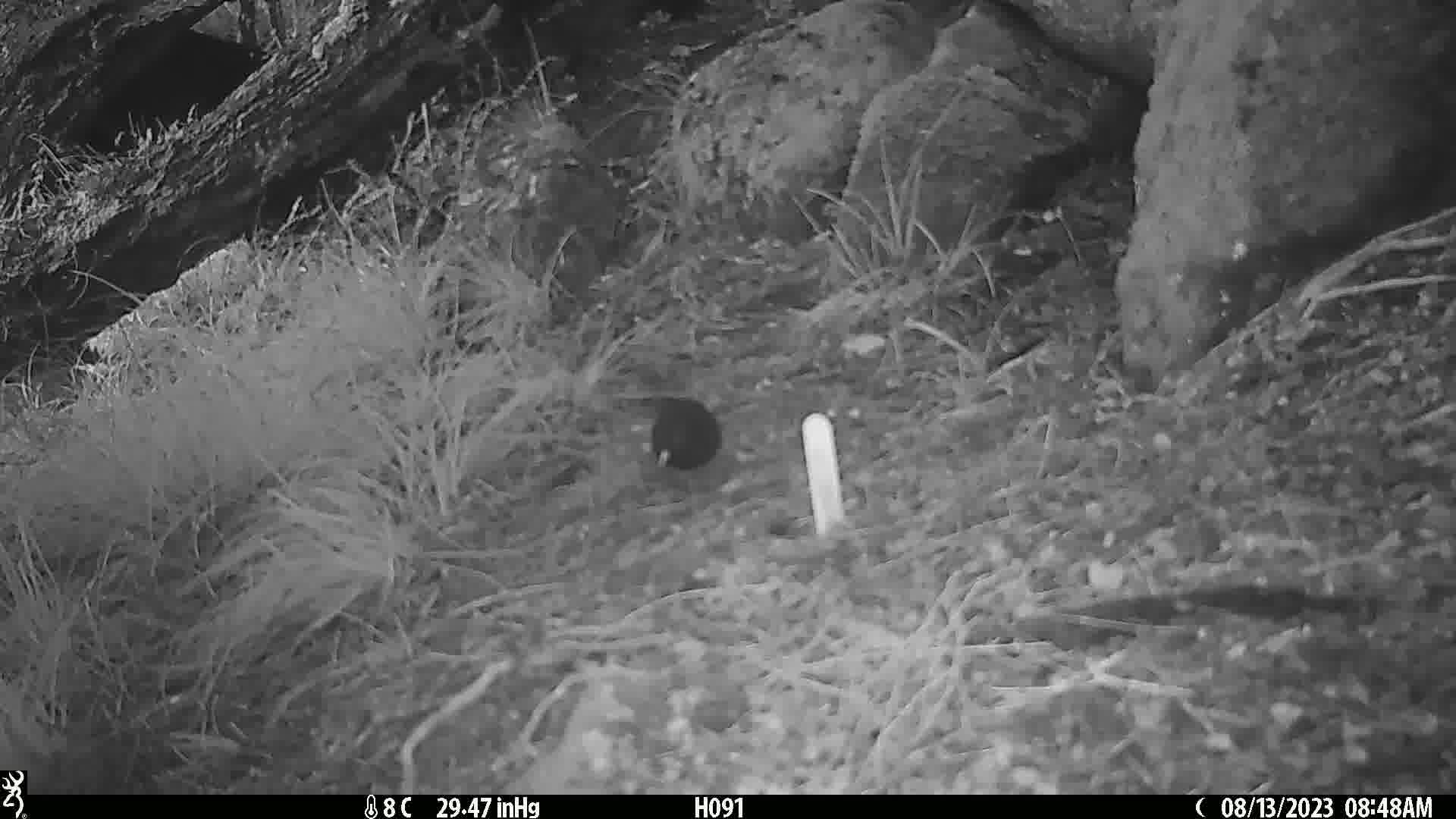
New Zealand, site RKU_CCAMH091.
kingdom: Animalia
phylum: Chordata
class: Aves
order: Passeriformes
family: Turdidae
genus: Turdus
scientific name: Turdus merula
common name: eurasian blackbird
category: blackbird